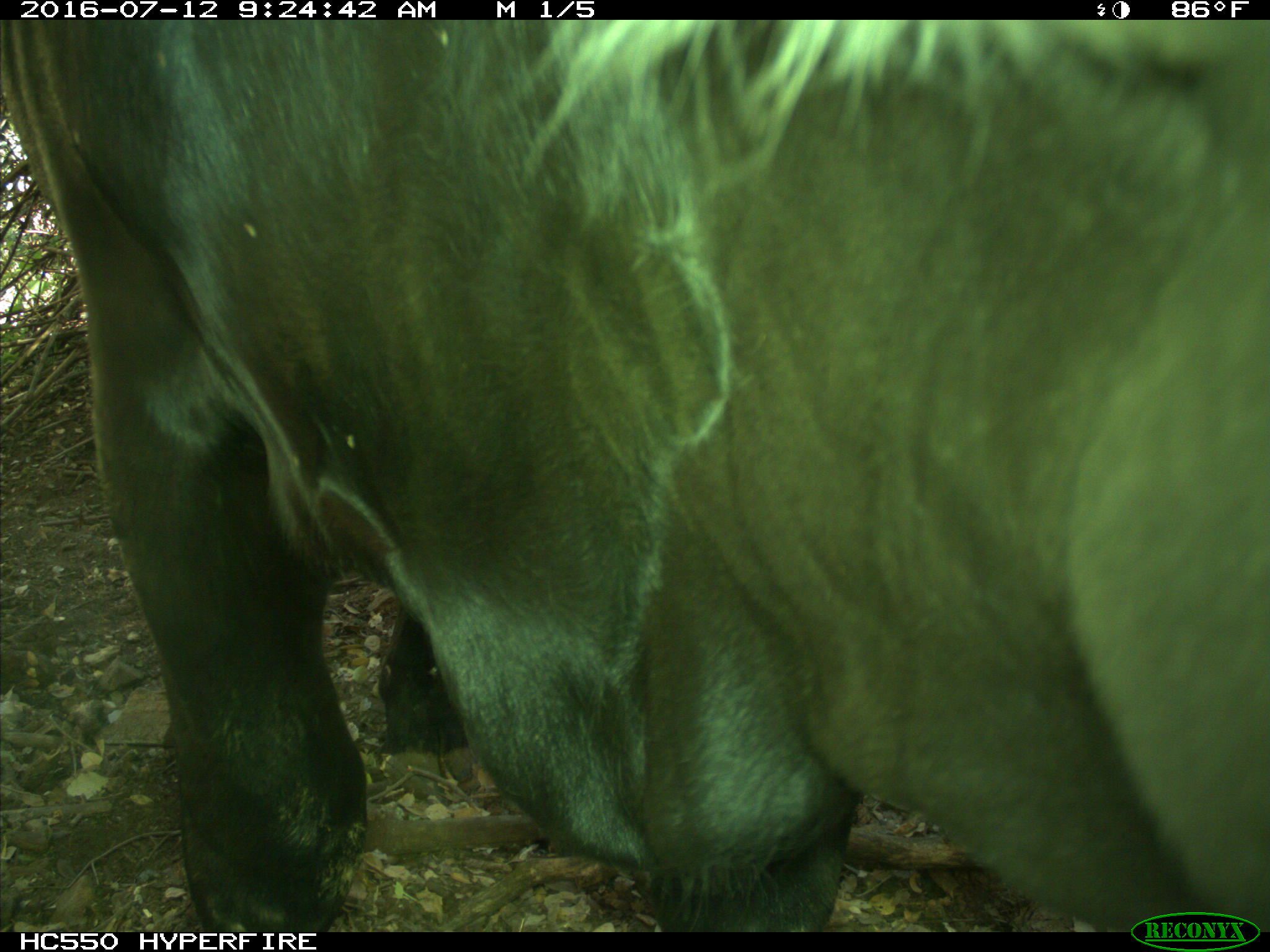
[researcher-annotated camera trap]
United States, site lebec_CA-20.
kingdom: Animalia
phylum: Chordata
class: Mammalia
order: Artiodactyla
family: Bovidae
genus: Bos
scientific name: Bos taurus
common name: domestic cow